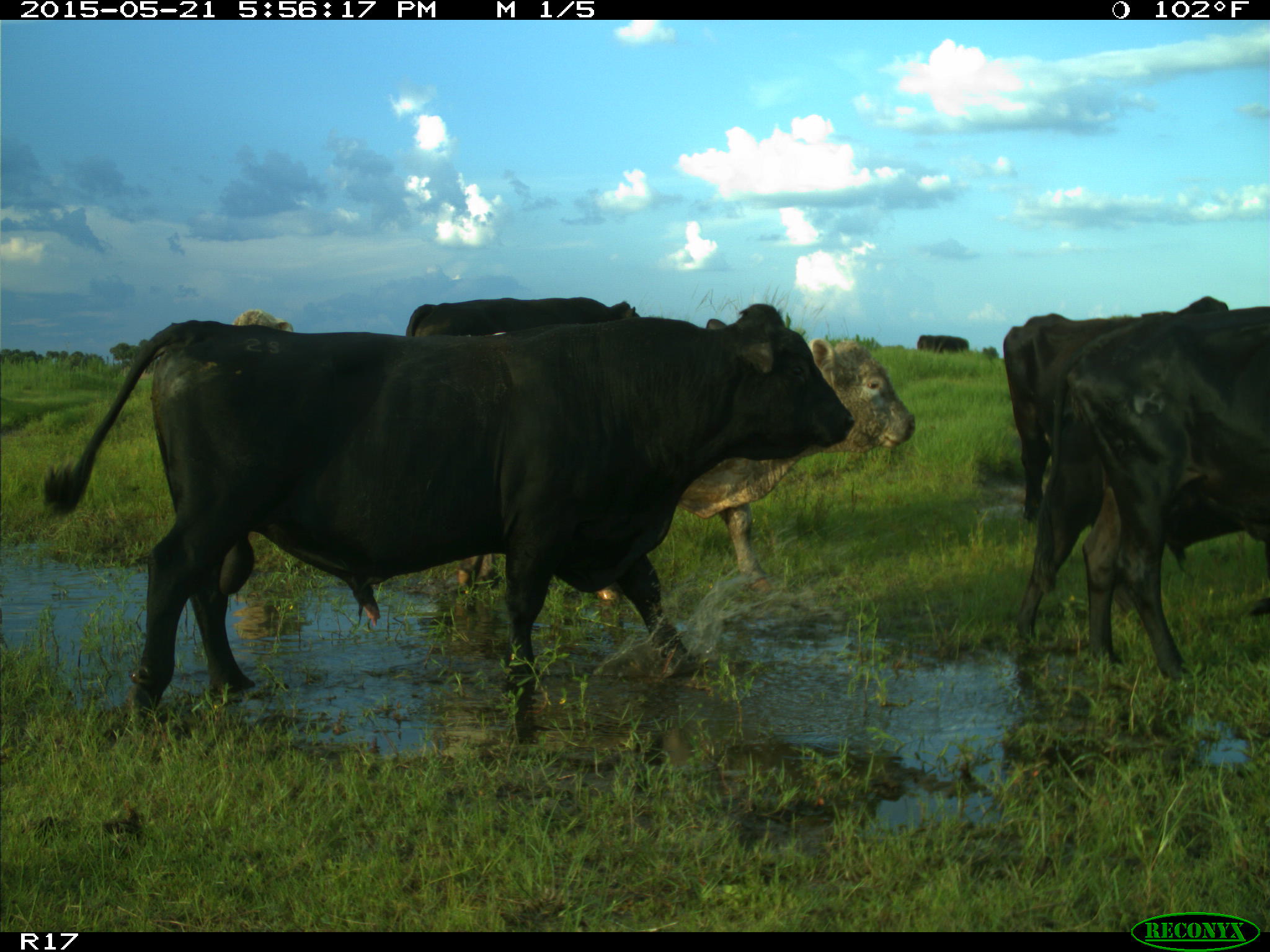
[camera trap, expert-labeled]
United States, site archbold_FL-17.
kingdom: Animalia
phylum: Chordata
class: Mammalia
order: Artiodactyla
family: Bovidae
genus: Bos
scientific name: Bos taurus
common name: domestic cow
Bos taurus (domestic cow).